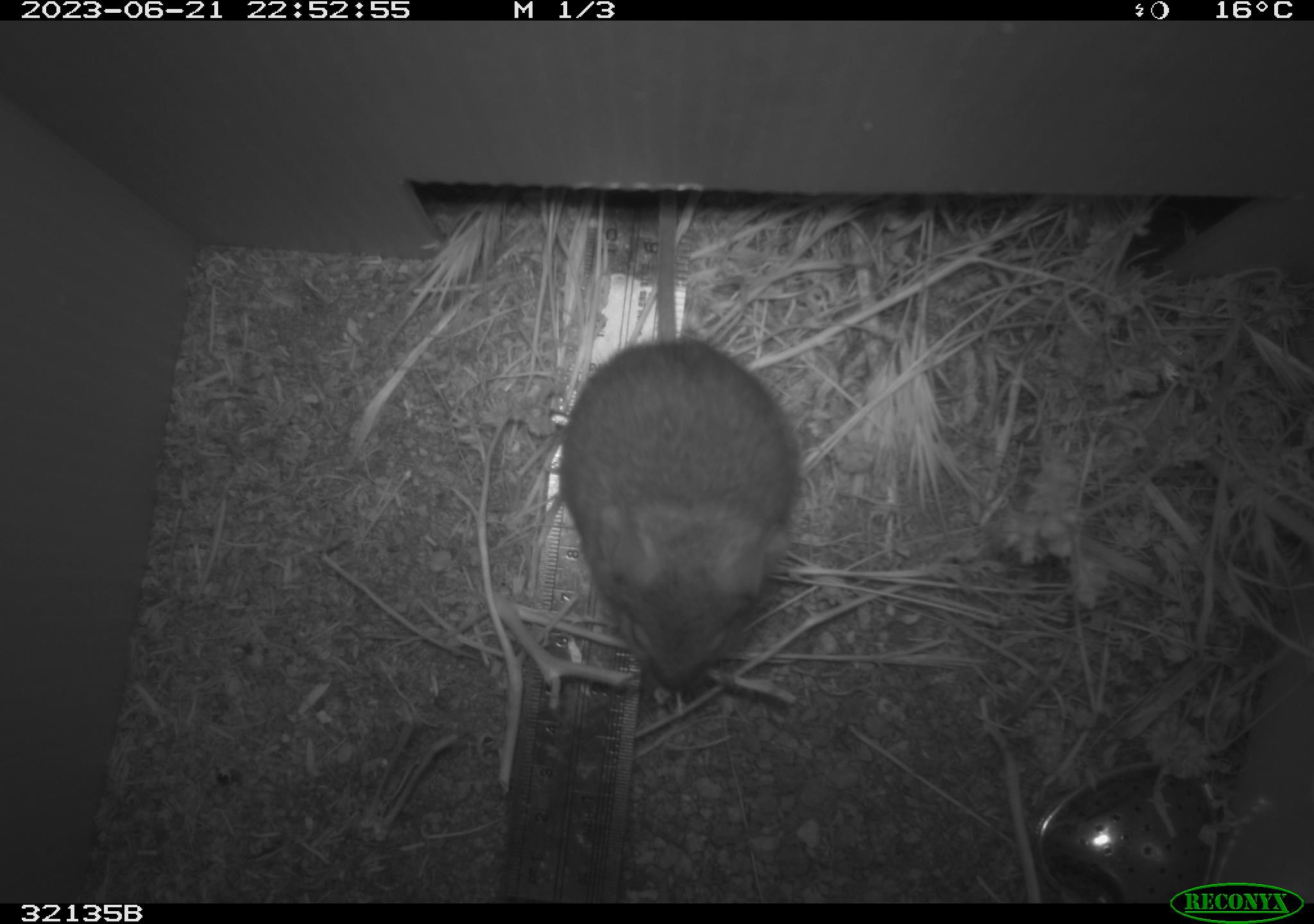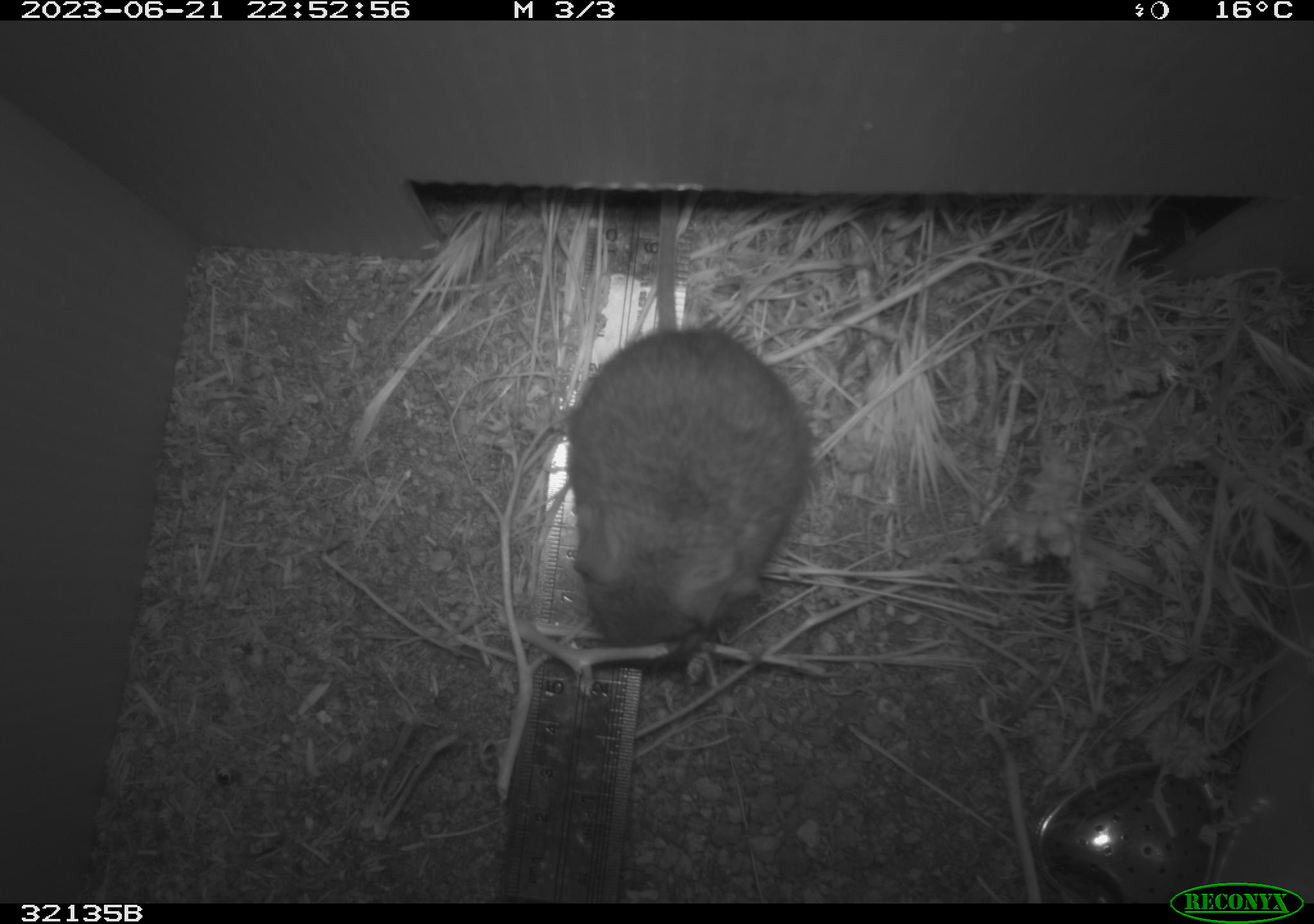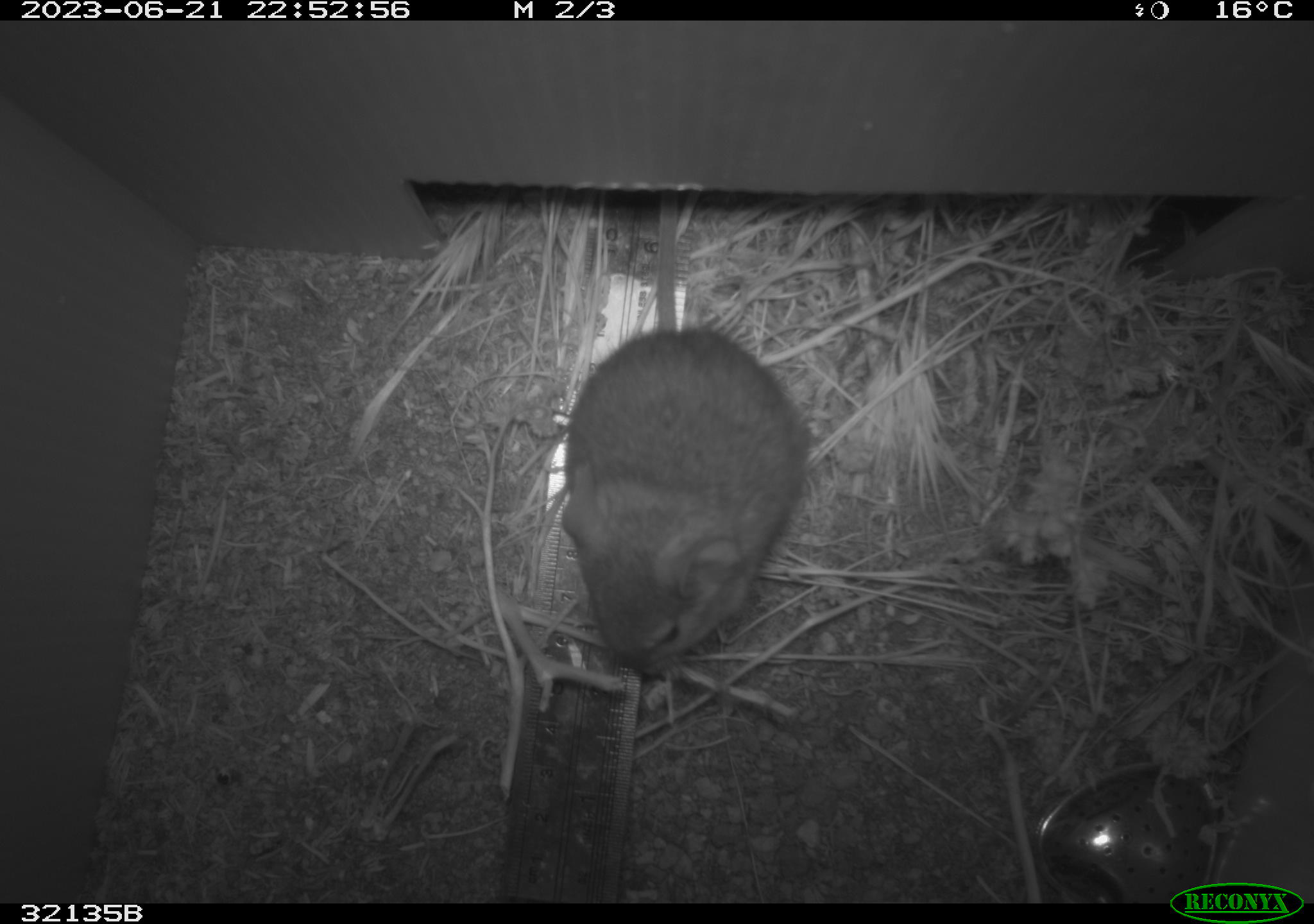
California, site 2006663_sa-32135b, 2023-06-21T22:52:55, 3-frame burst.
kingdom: Animalia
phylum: Chordata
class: Mammalia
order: Rodentia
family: Cricetidae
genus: Neotoma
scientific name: Neotoma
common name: pack rat or woodrat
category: neotoma species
Neotoma species (pack rat or woodrat) (Neotoma).